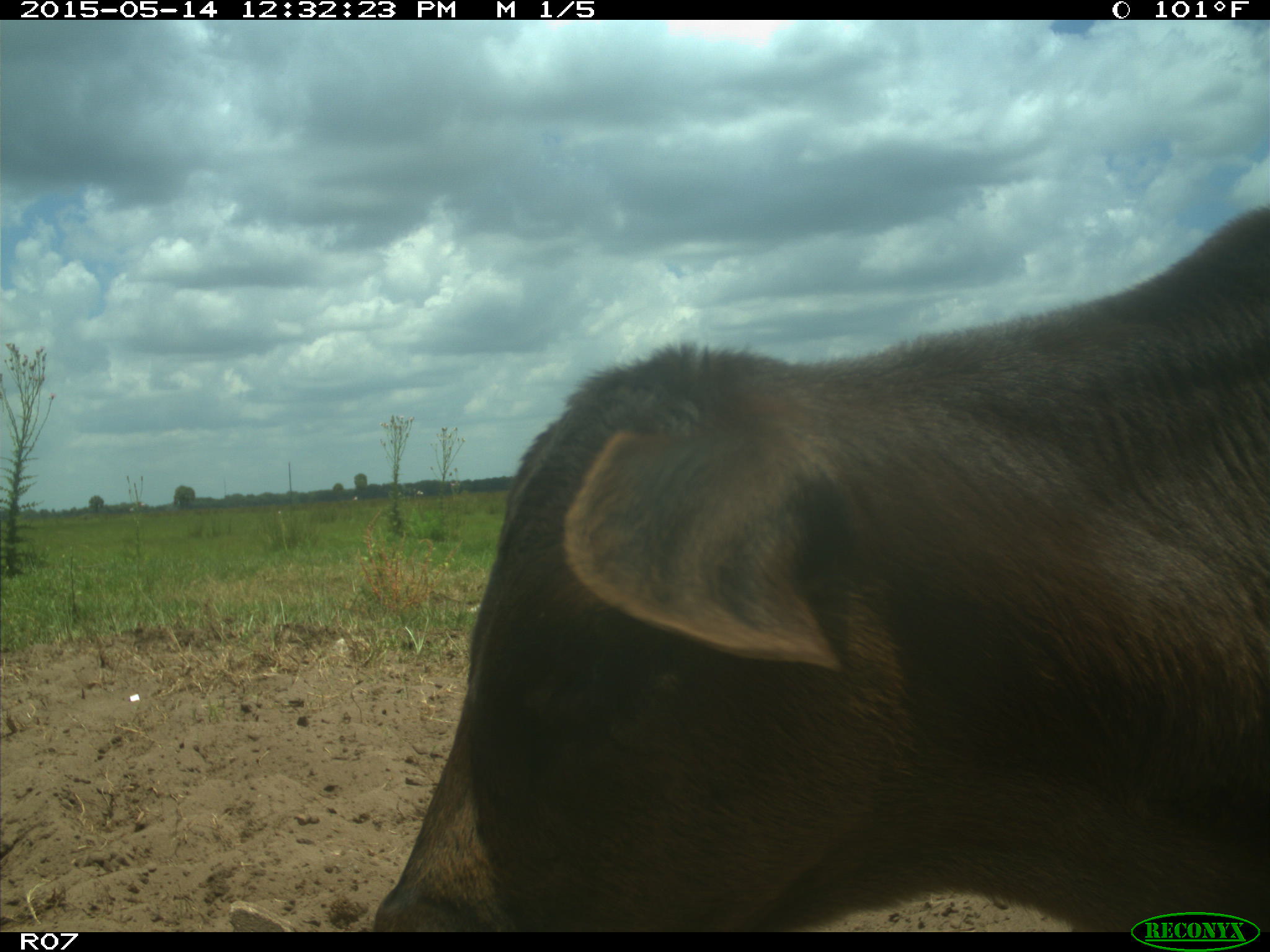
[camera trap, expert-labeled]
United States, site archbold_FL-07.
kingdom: Animalia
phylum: Chordata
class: Mammalia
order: Artiodactyla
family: Bovidae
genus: Bos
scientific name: Bos taurus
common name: domestic cow